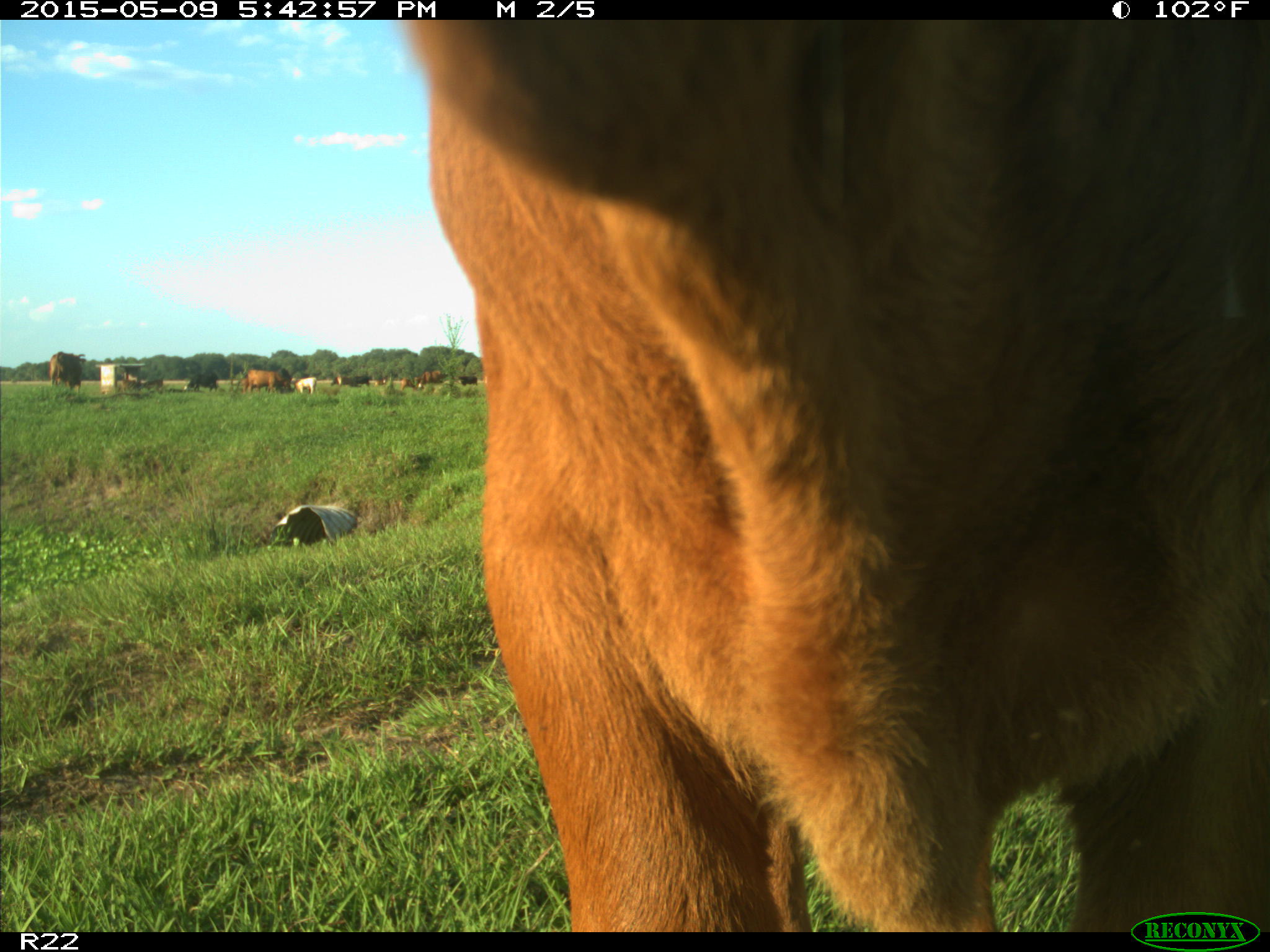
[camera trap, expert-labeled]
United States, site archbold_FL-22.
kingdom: Animalia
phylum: Chordata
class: Mammalia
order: Artiodactyla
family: Bovidae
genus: Bos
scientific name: Bos taurus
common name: domestic cow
Bos taurus (domestic cow).